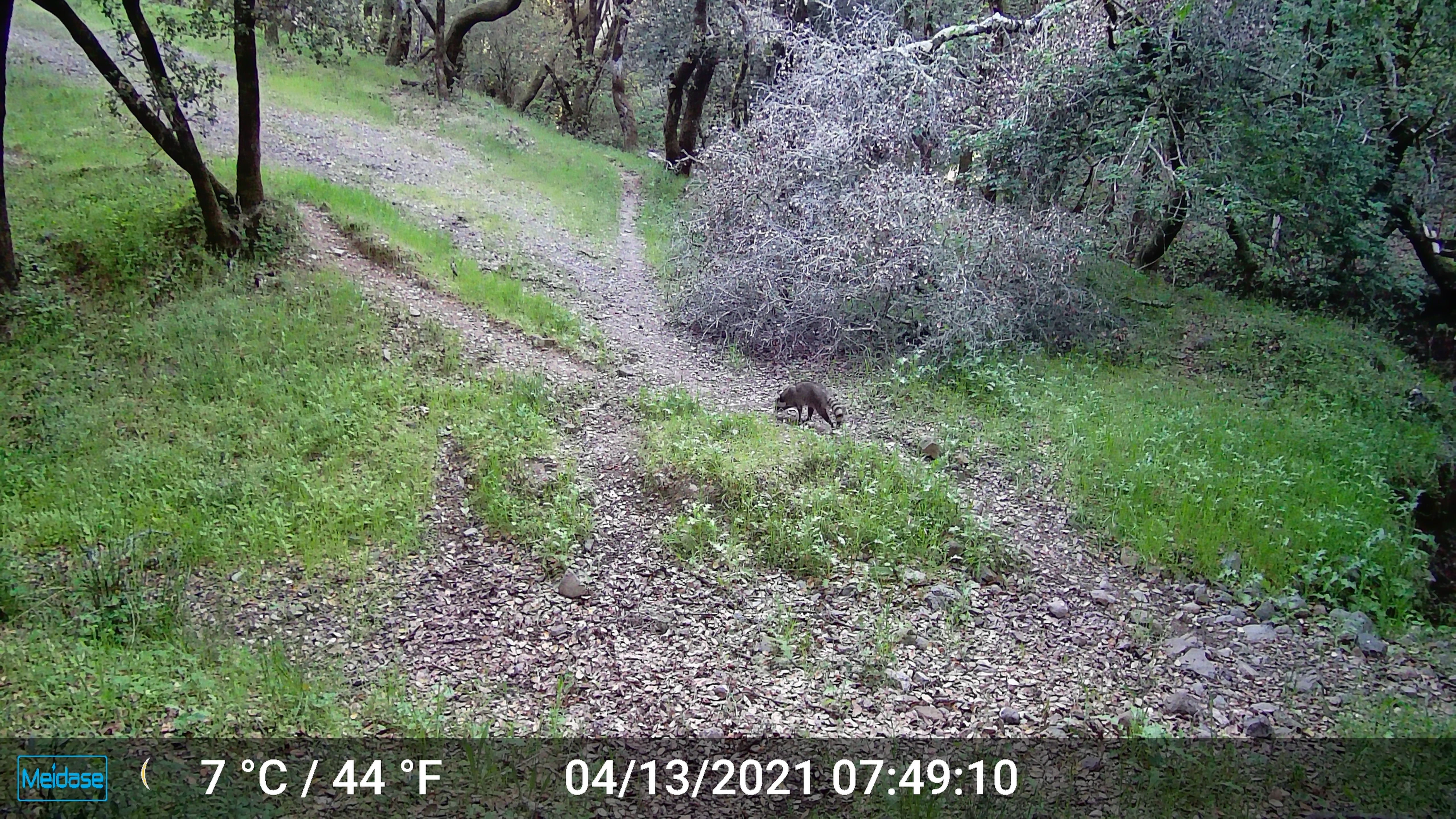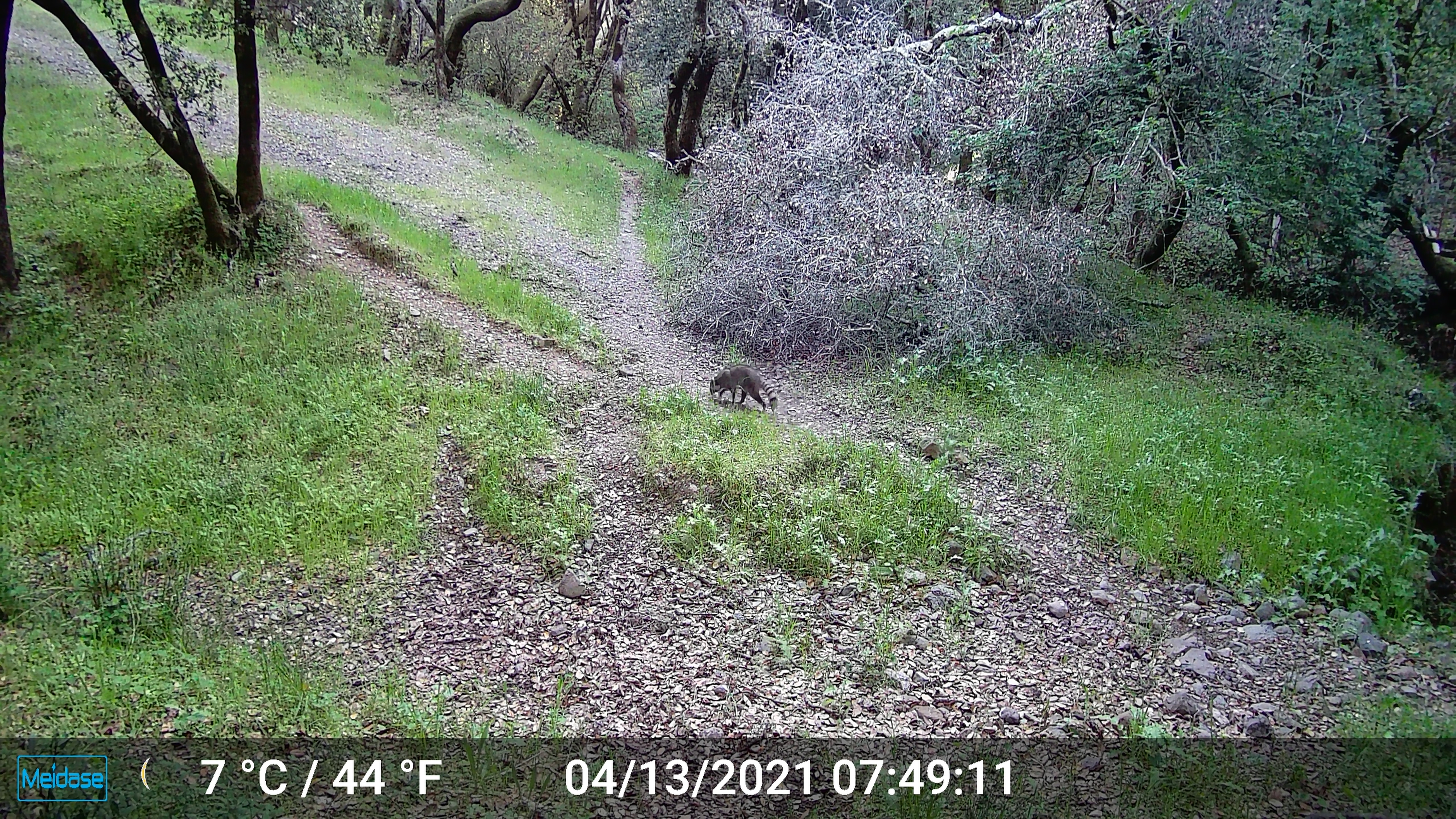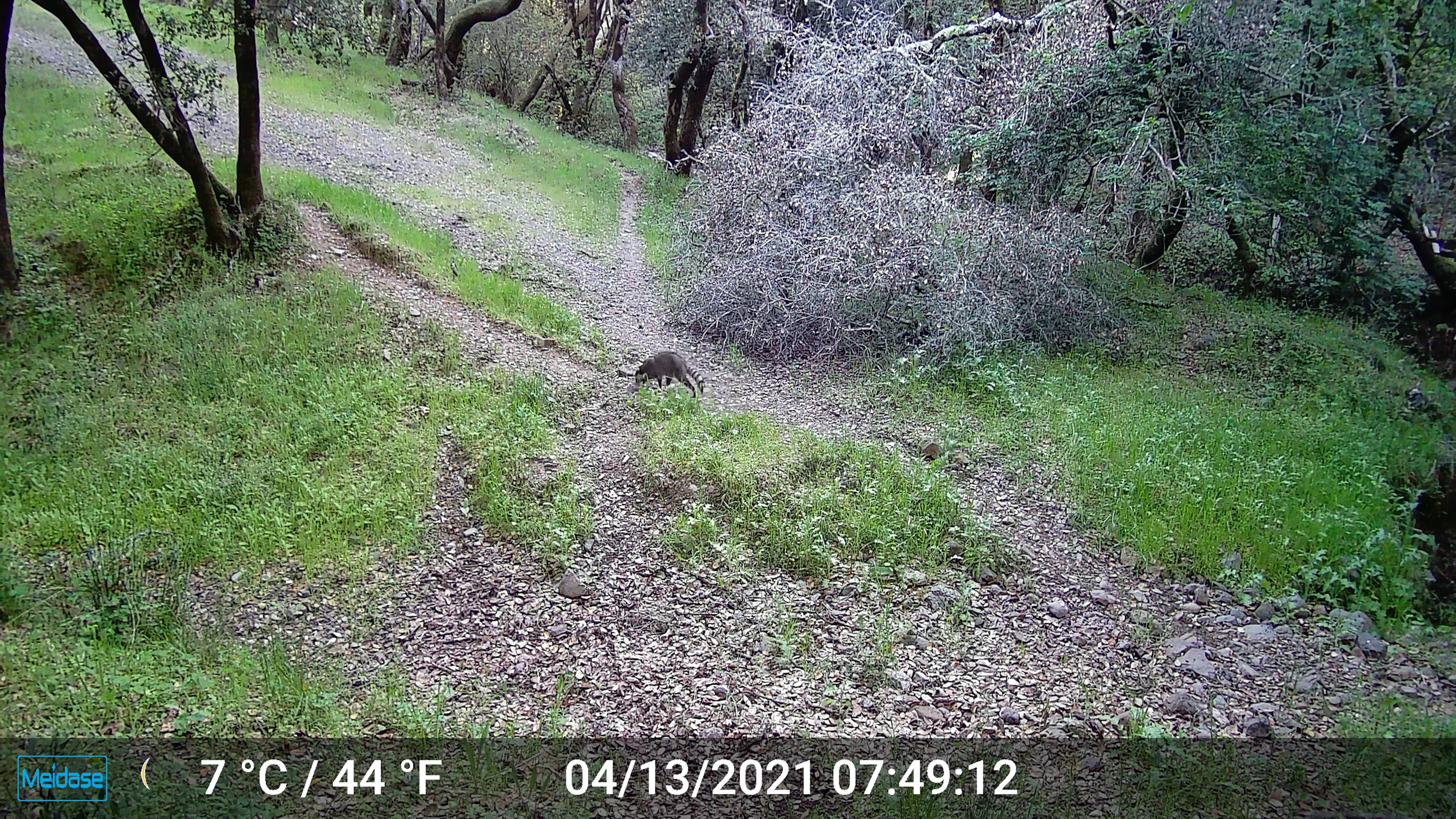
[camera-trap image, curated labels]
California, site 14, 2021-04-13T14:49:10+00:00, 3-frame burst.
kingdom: Animalia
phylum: Chordata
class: Mammalia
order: Carnivora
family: Procyonidae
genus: Procyon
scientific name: Procyon lotor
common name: raccoon